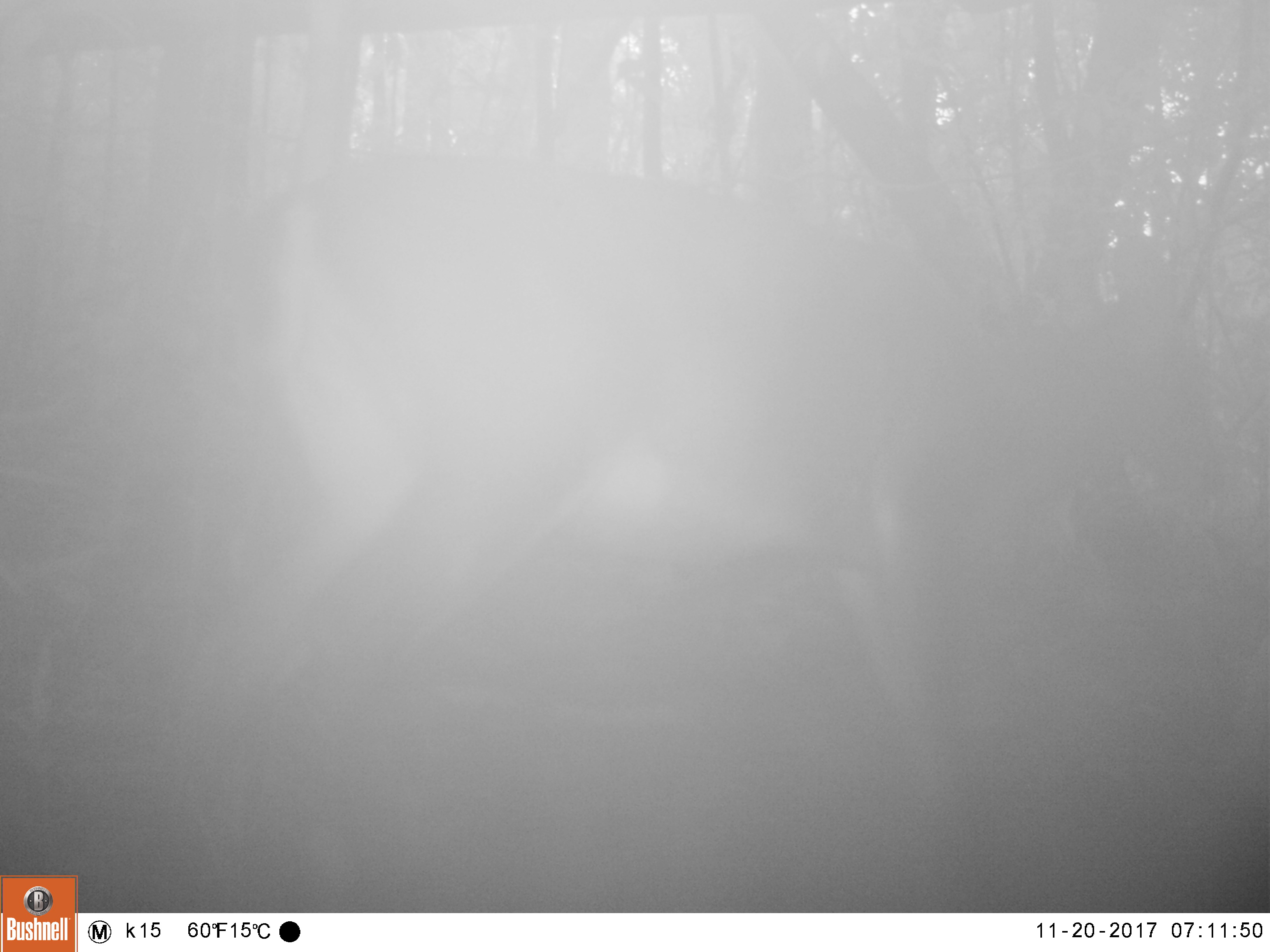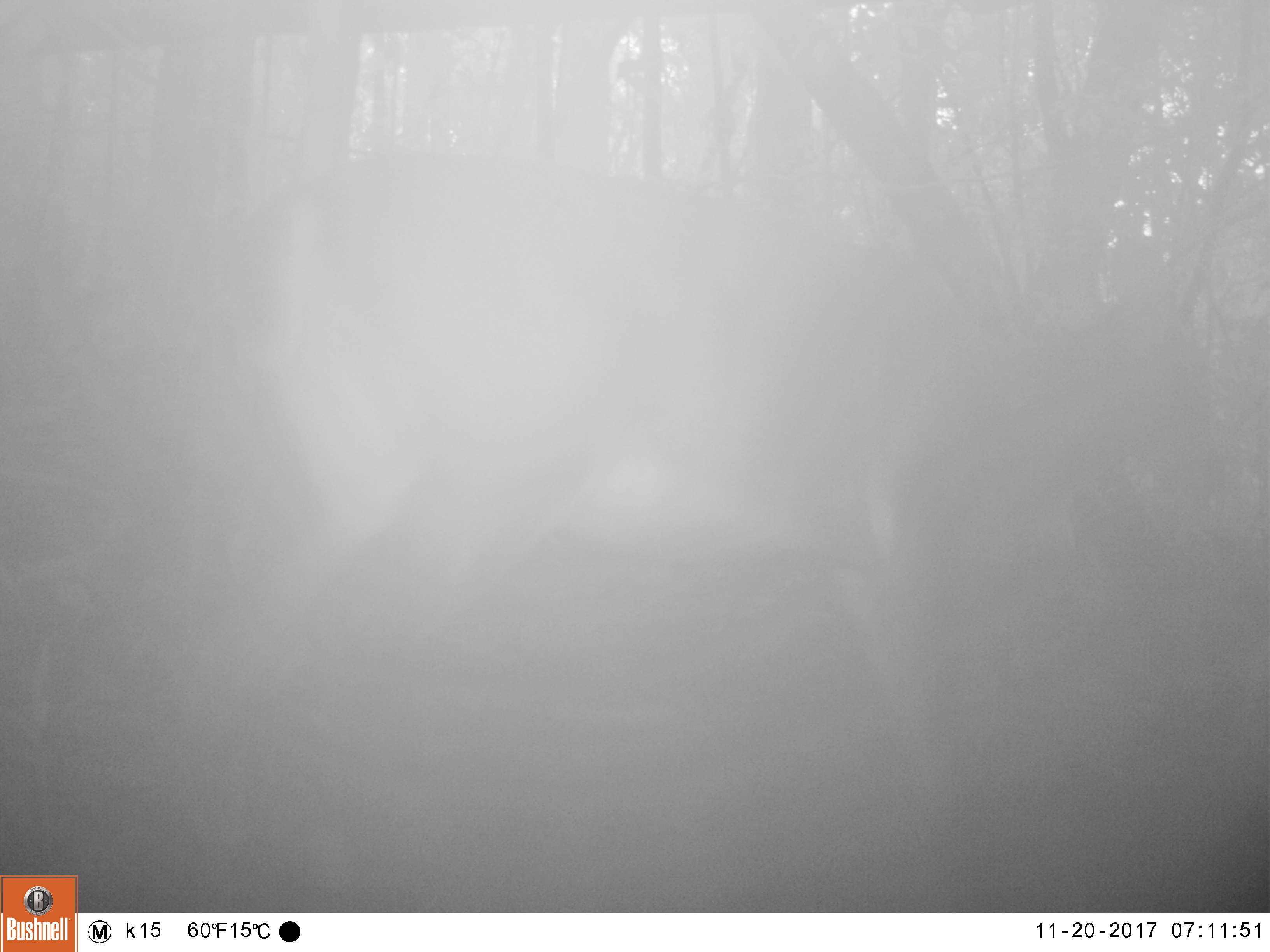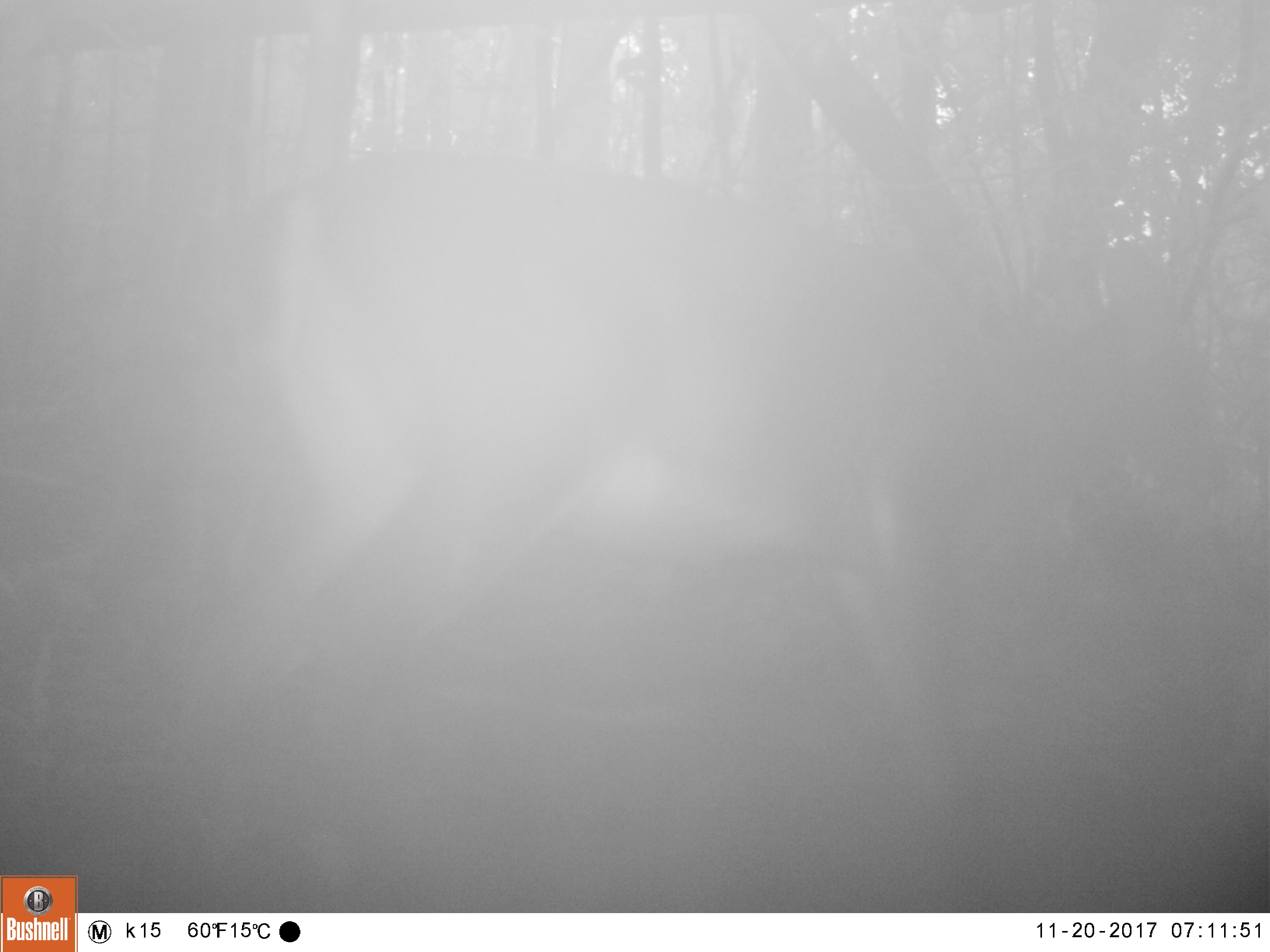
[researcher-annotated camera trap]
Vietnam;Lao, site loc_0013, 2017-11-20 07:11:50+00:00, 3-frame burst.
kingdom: Animalia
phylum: Chordata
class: Mammalia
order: Artiodactyla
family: Cervidae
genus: Muntiacus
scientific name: Muntiacus vuquangensis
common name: large-antlered muntjac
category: large antlered muntjac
Large antlered muntjac (large-antlered muntjac) (Muntiacus vuquangensis). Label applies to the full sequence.